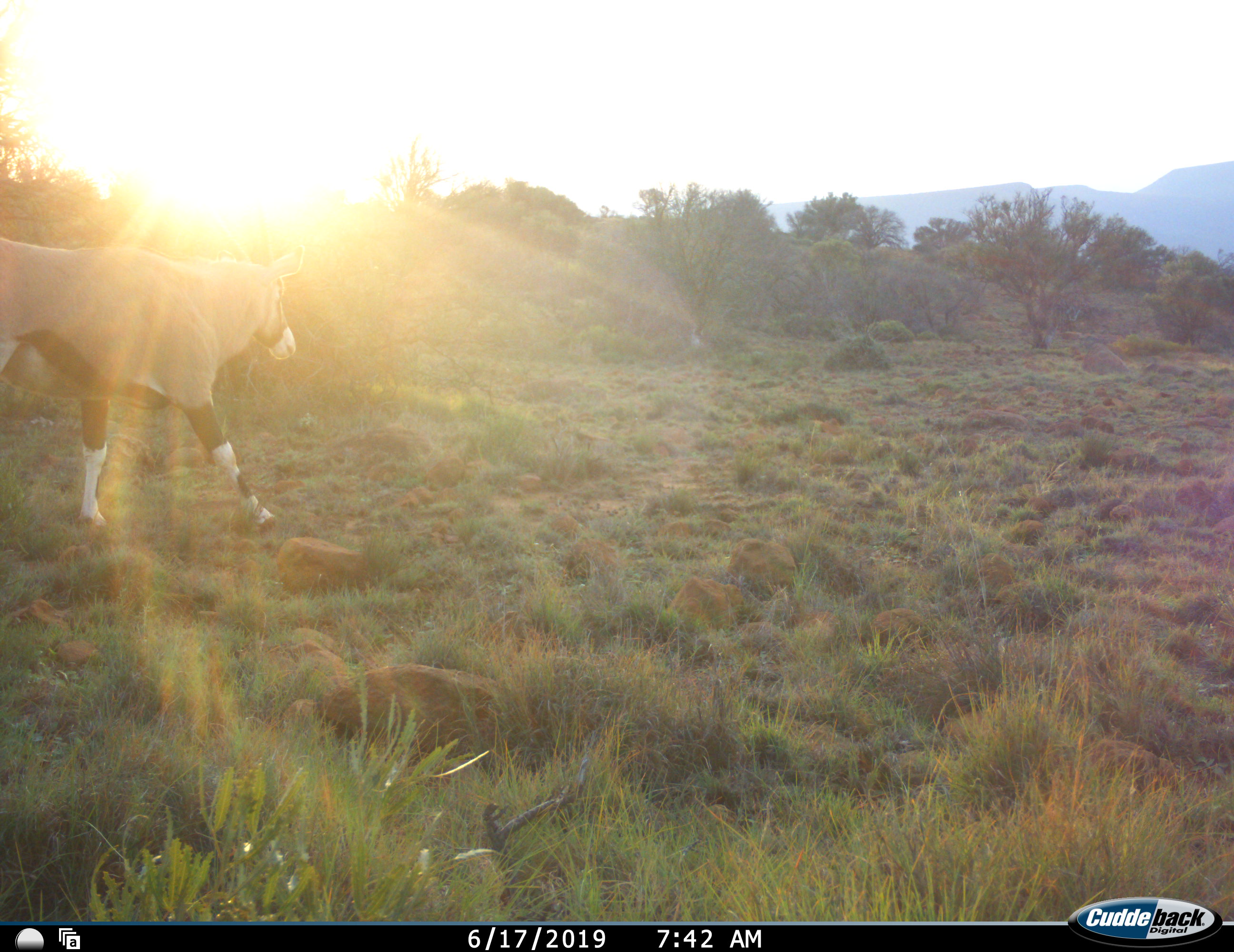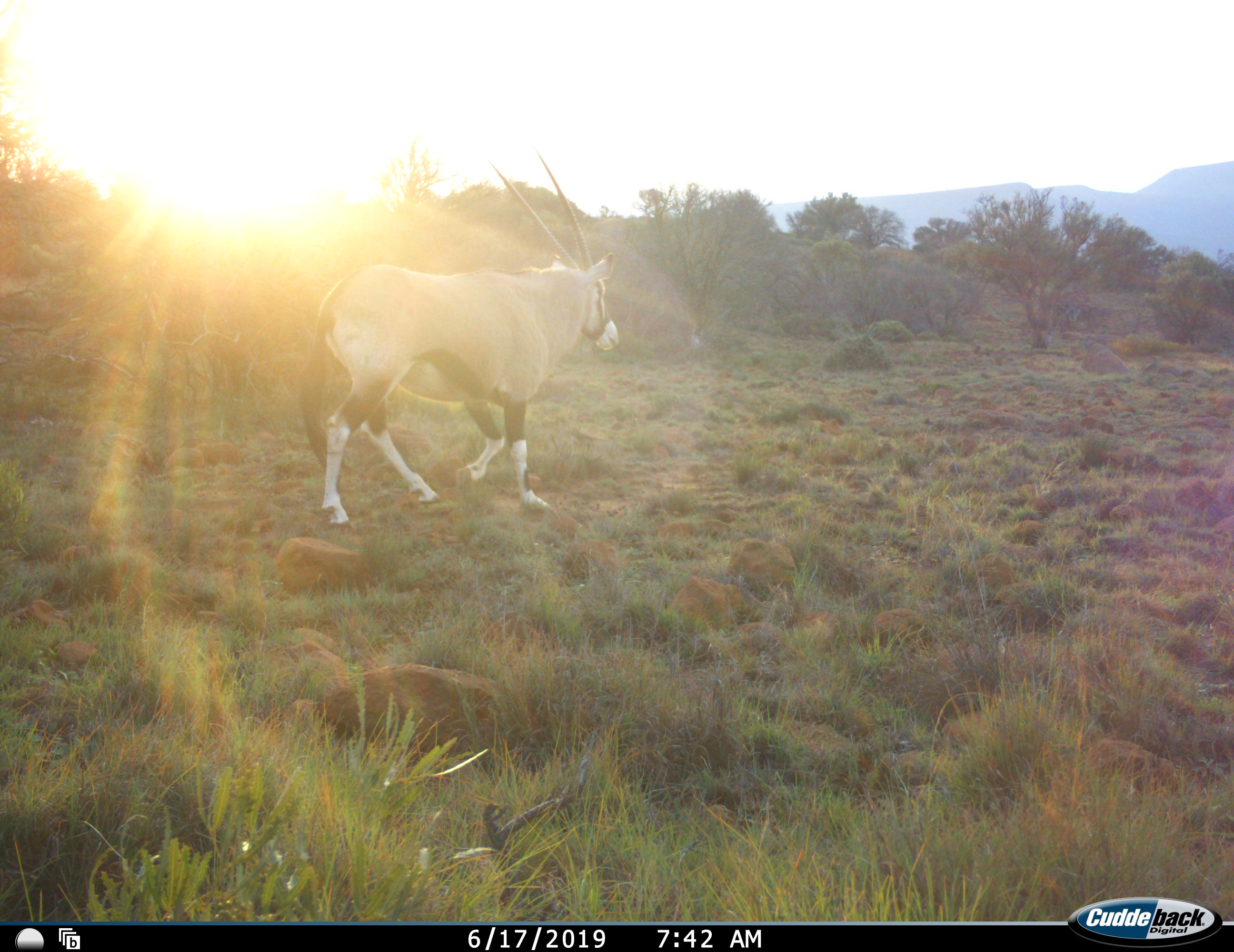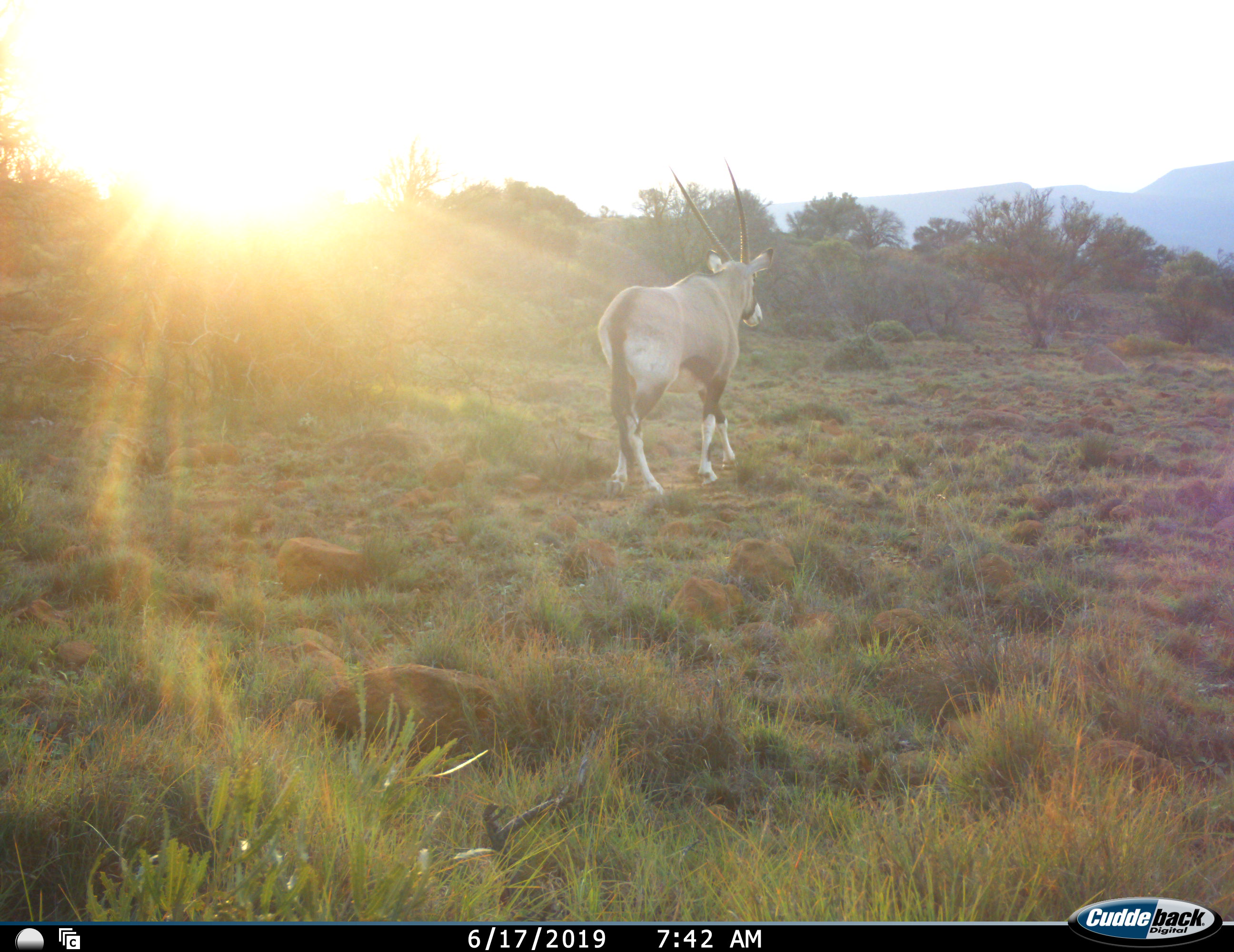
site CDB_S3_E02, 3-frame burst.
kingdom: Animalia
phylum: Chordata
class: Mammalia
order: Artiodactyla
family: Bovidae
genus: Oryx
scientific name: Oryx gazella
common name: gemsbok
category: oryx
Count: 1.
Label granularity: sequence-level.